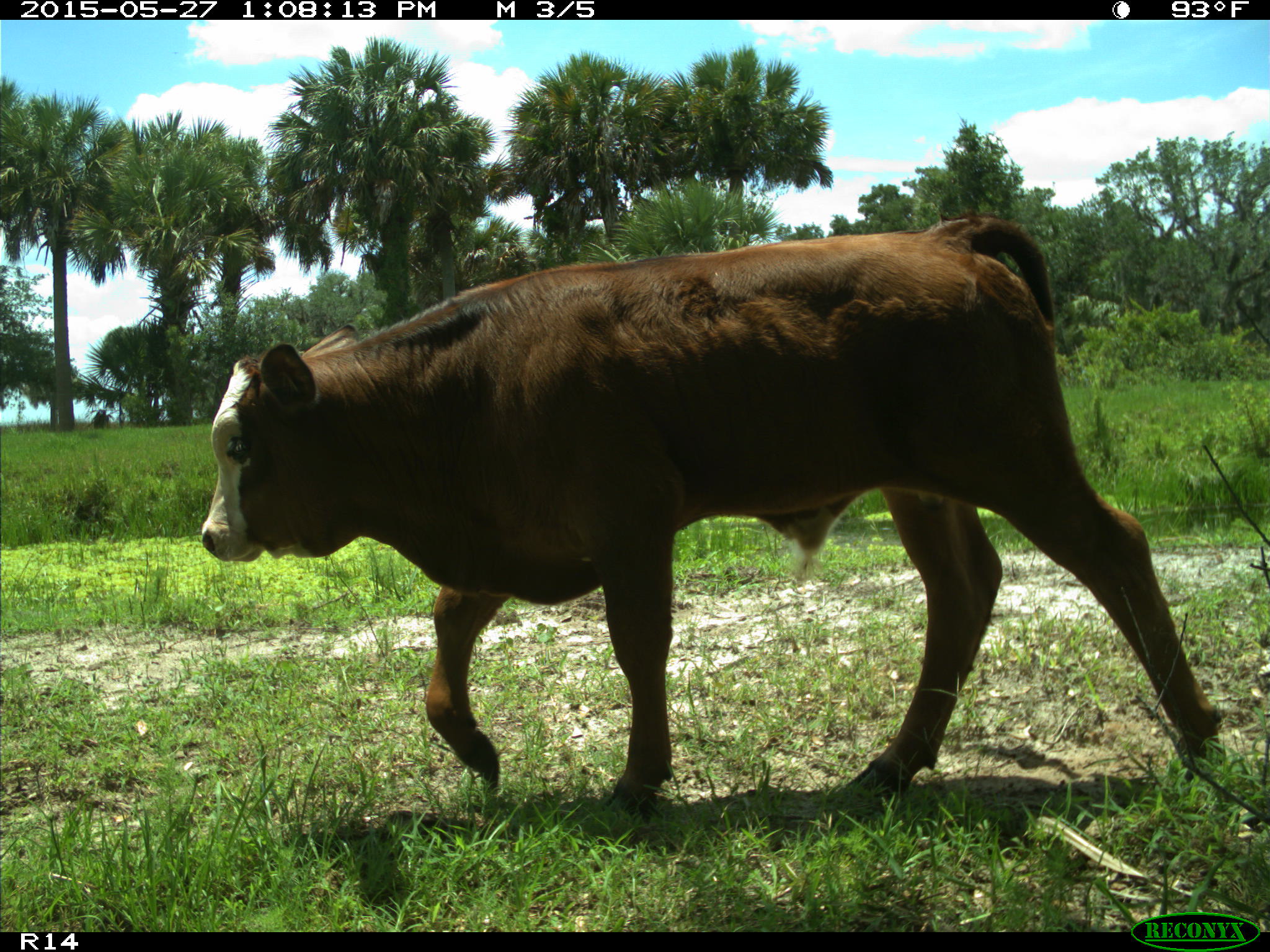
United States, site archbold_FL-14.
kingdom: Animalia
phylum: Chordata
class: Mammalia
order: Artiodactyla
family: Bovidae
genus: Bos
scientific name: Bos taurus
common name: domestic cow